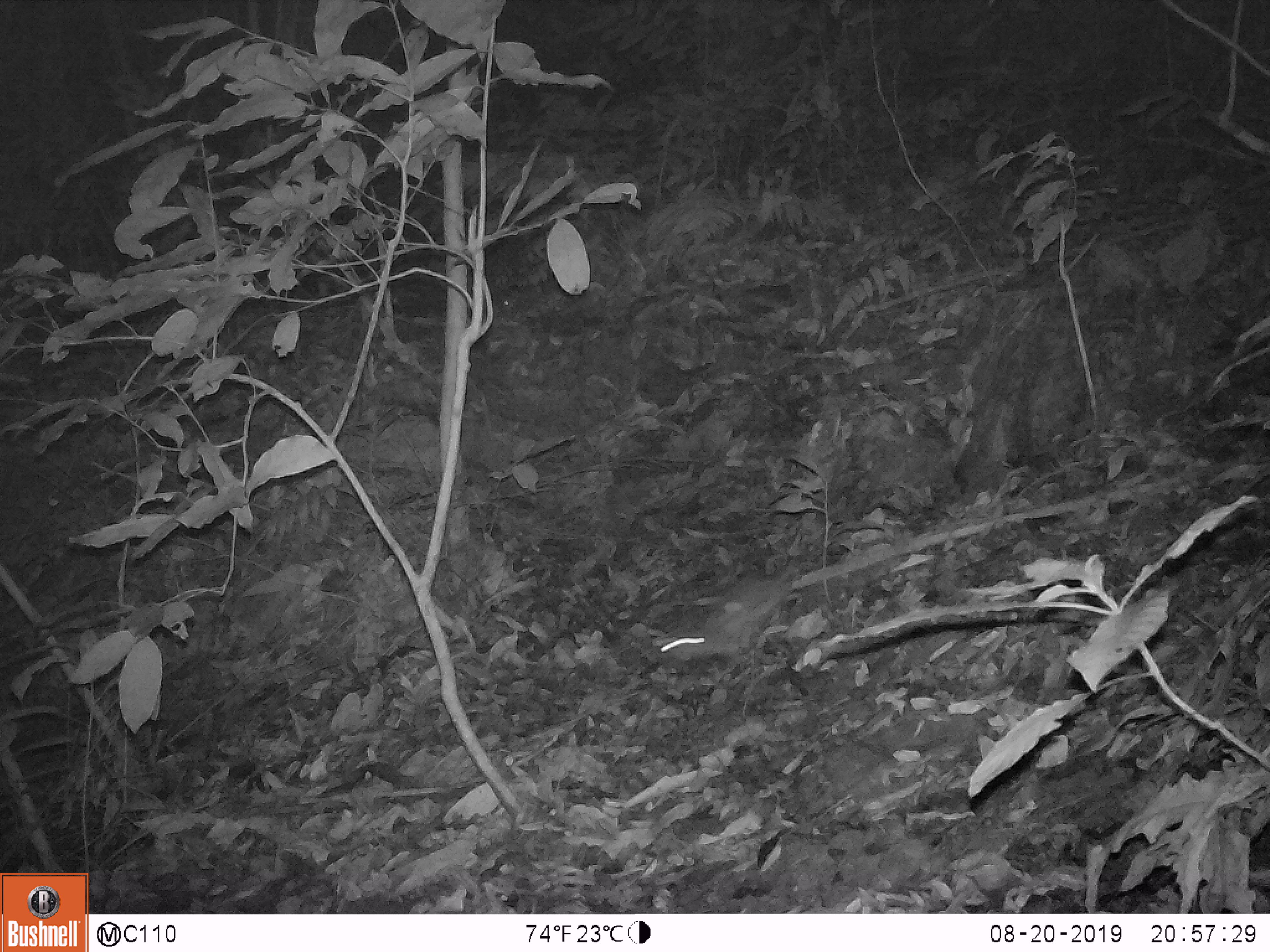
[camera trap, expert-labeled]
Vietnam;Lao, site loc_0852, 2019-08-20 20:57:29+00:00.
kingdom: Animalia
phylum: Chordata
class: Mammalia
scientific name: Mammalia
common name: mammal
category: unidentified small mammal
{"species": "unidentified small mammal (mammal) (Mammalia)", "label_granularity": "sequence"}